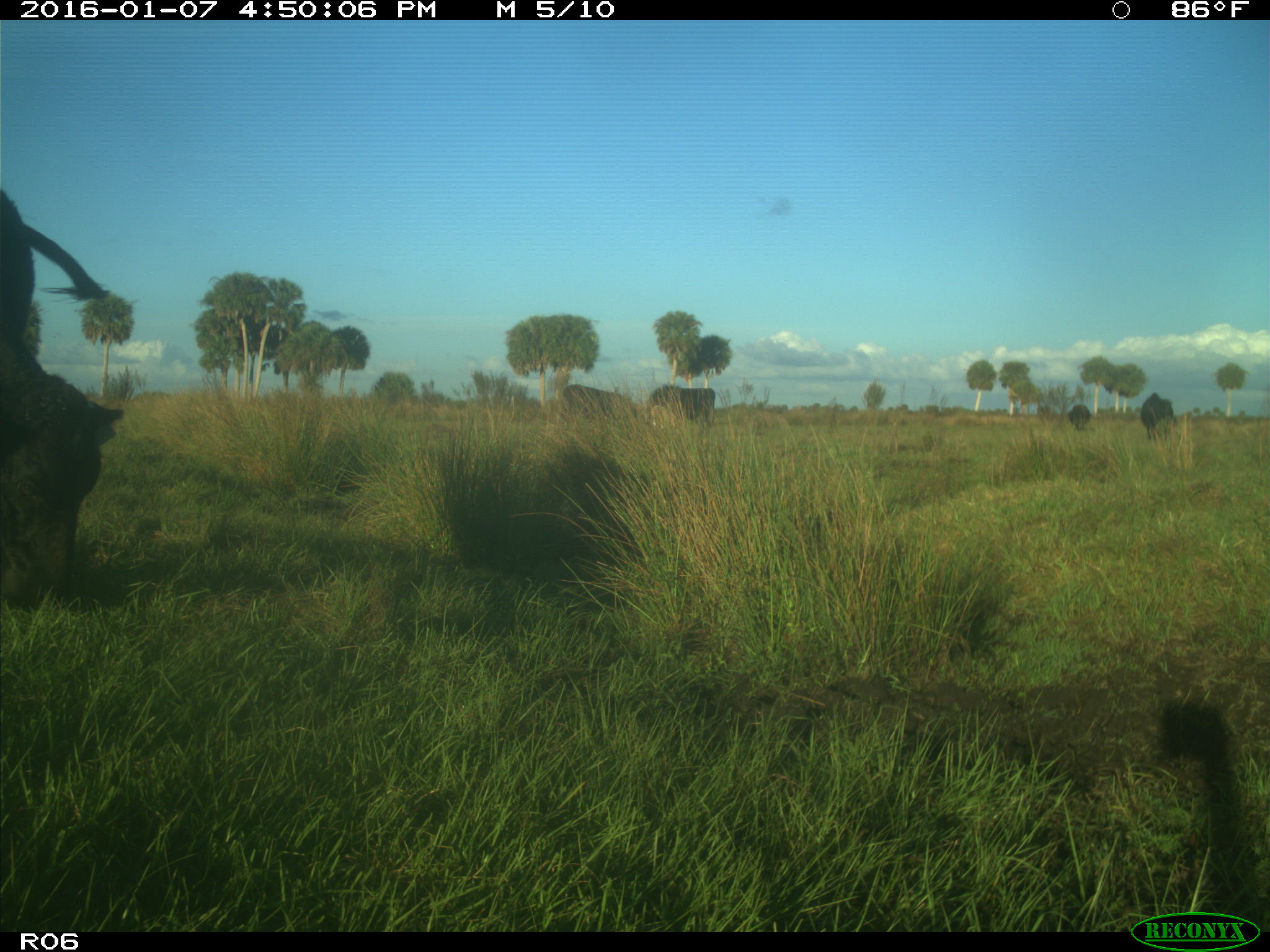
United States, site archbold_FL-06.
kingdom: Animalia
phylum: Chordata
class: Mammalia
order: Artiodactyla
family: Bovidae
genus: Bos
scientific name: Bos taurus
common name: domestic cow